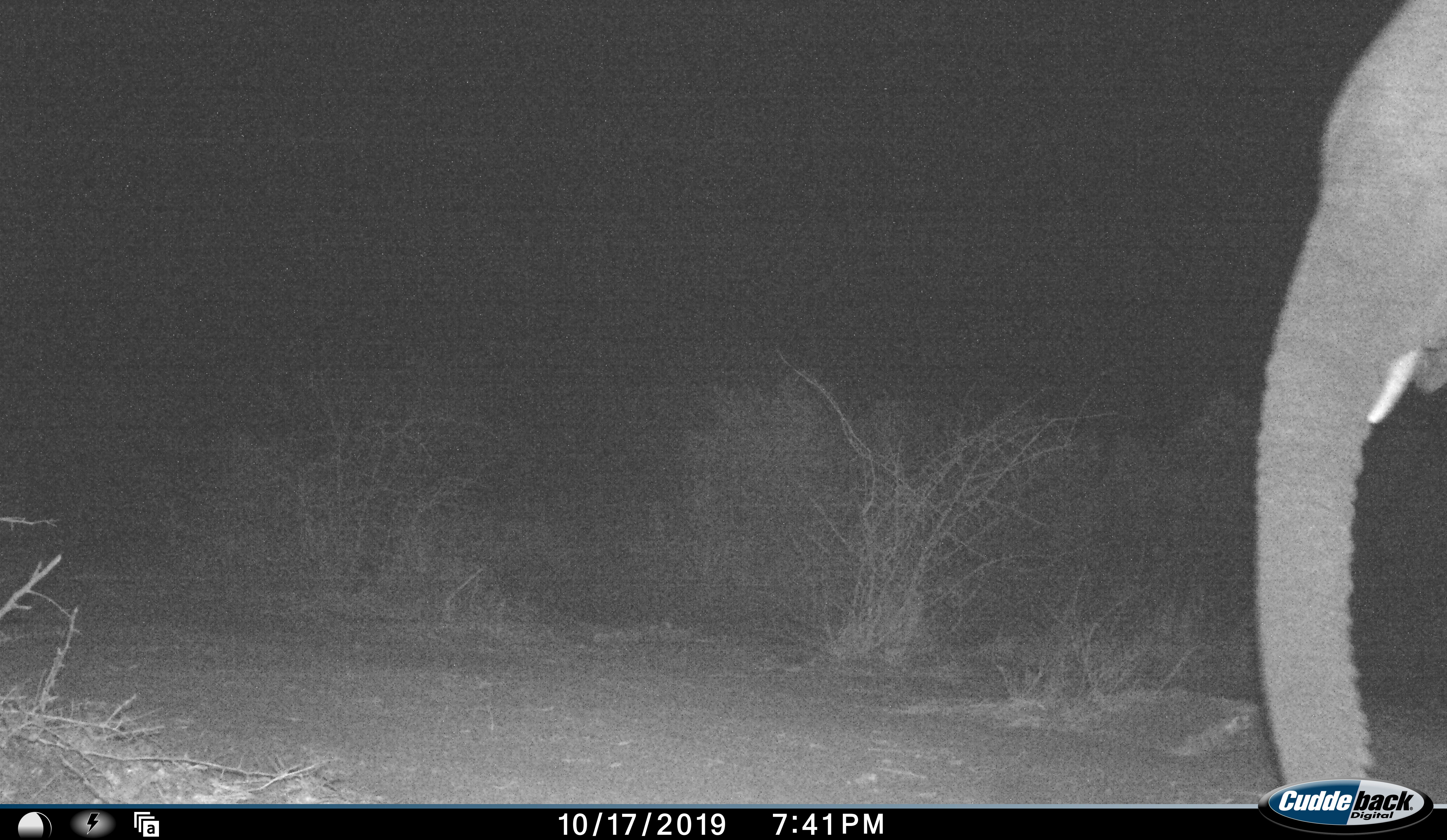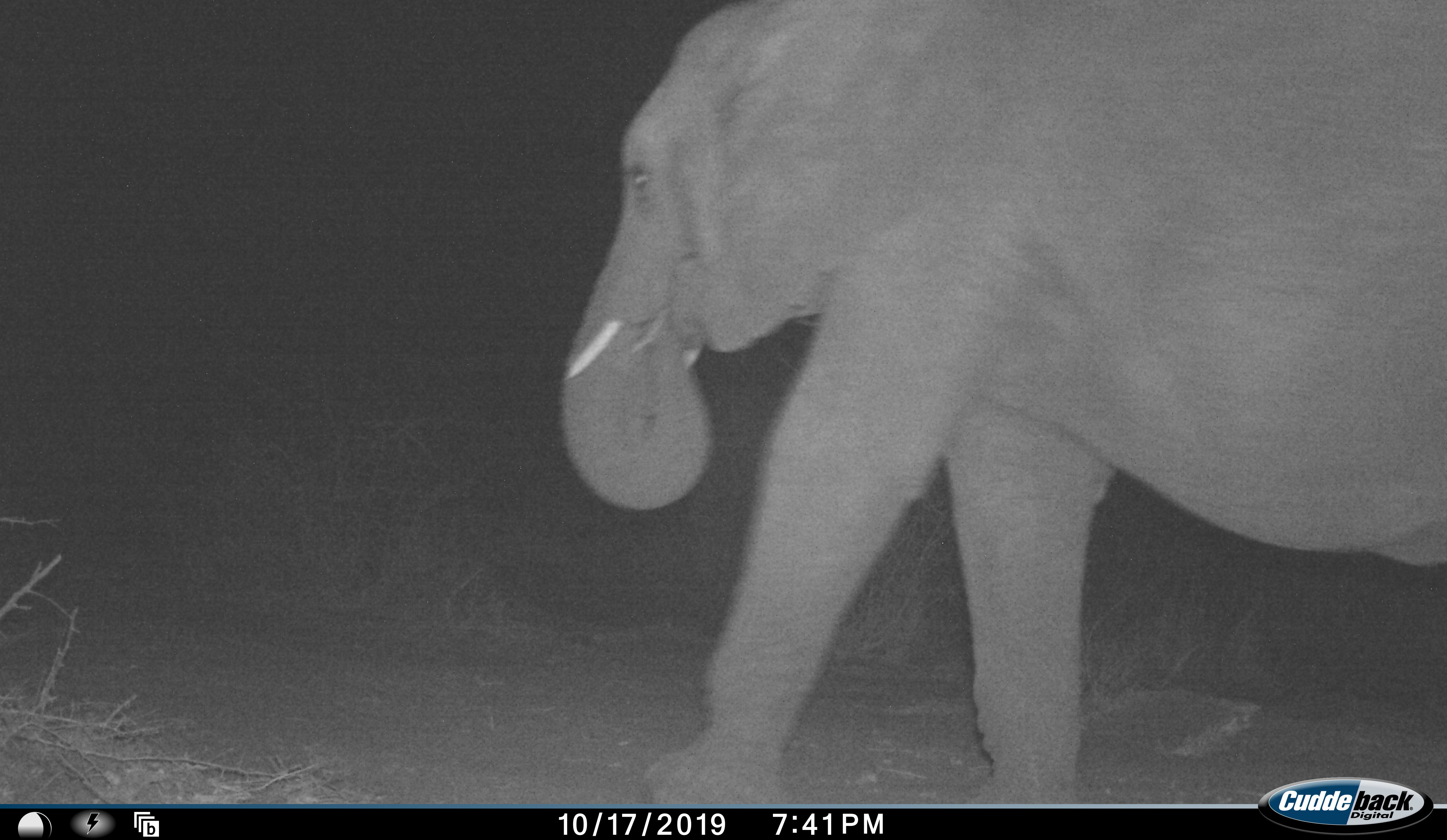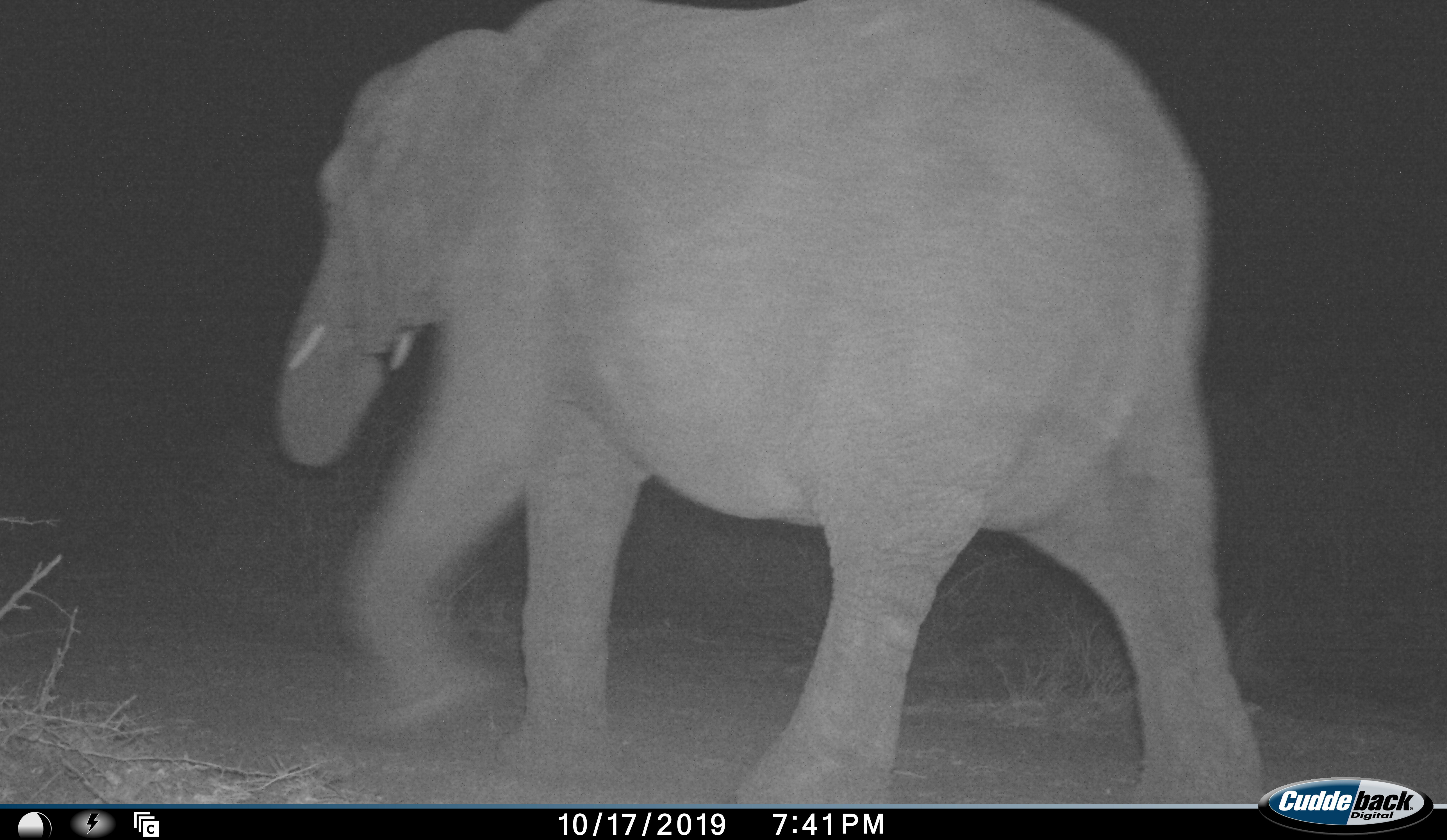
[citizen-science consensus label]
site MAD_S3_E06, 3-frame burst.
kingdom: Animalia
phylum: Chordata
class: Mammalia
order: Proboscidea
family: Elephantidae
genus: Loxodonta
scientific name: Loxodonta africana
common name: african bush elephant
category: elephant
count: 1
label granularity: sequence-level